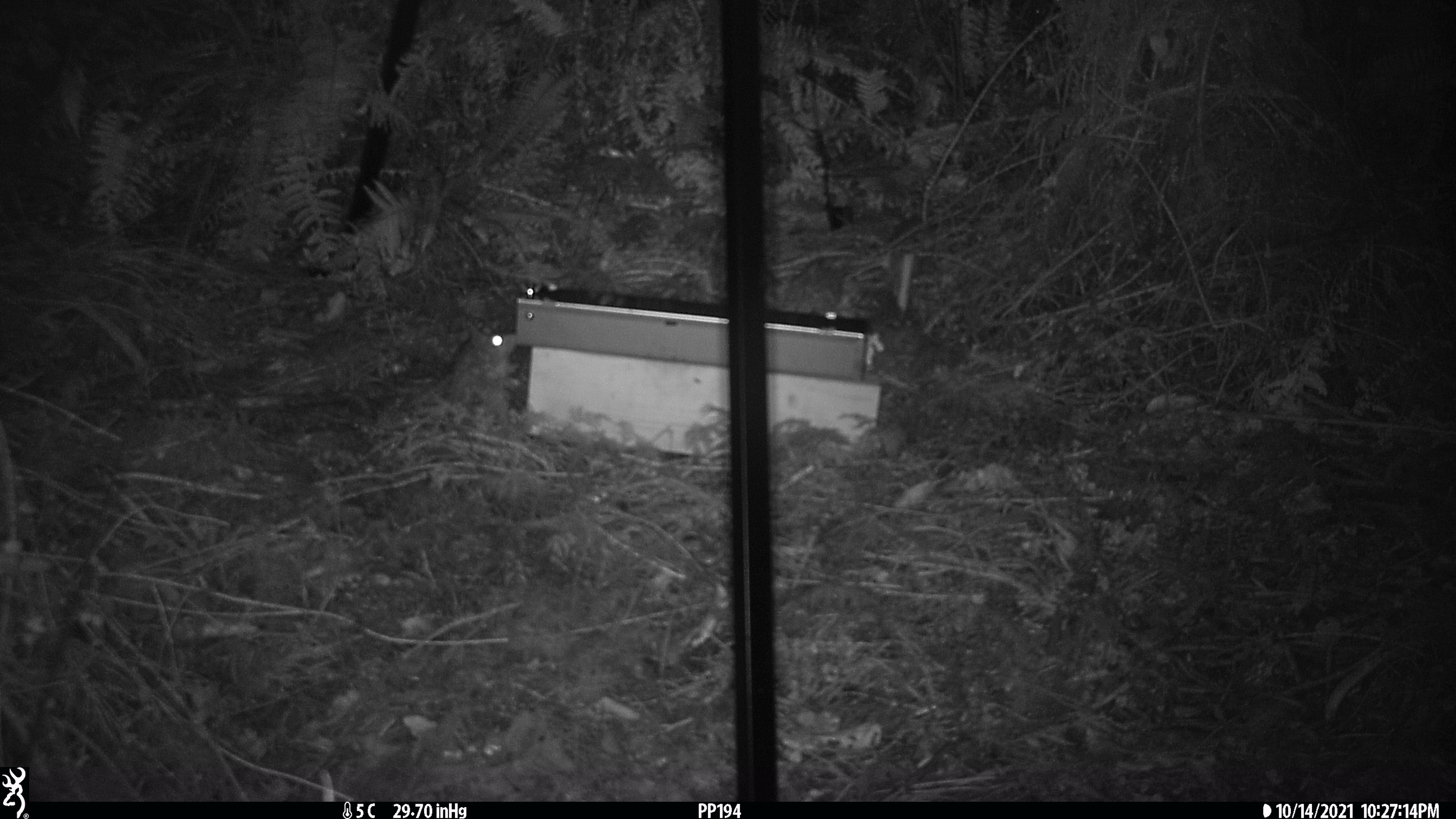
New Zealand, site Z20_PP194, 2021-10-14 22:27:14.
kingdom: Animalia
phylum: Chordata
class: Mammalia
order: Rodentia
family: Muridae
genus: Rattus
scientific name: Rattus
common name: rat